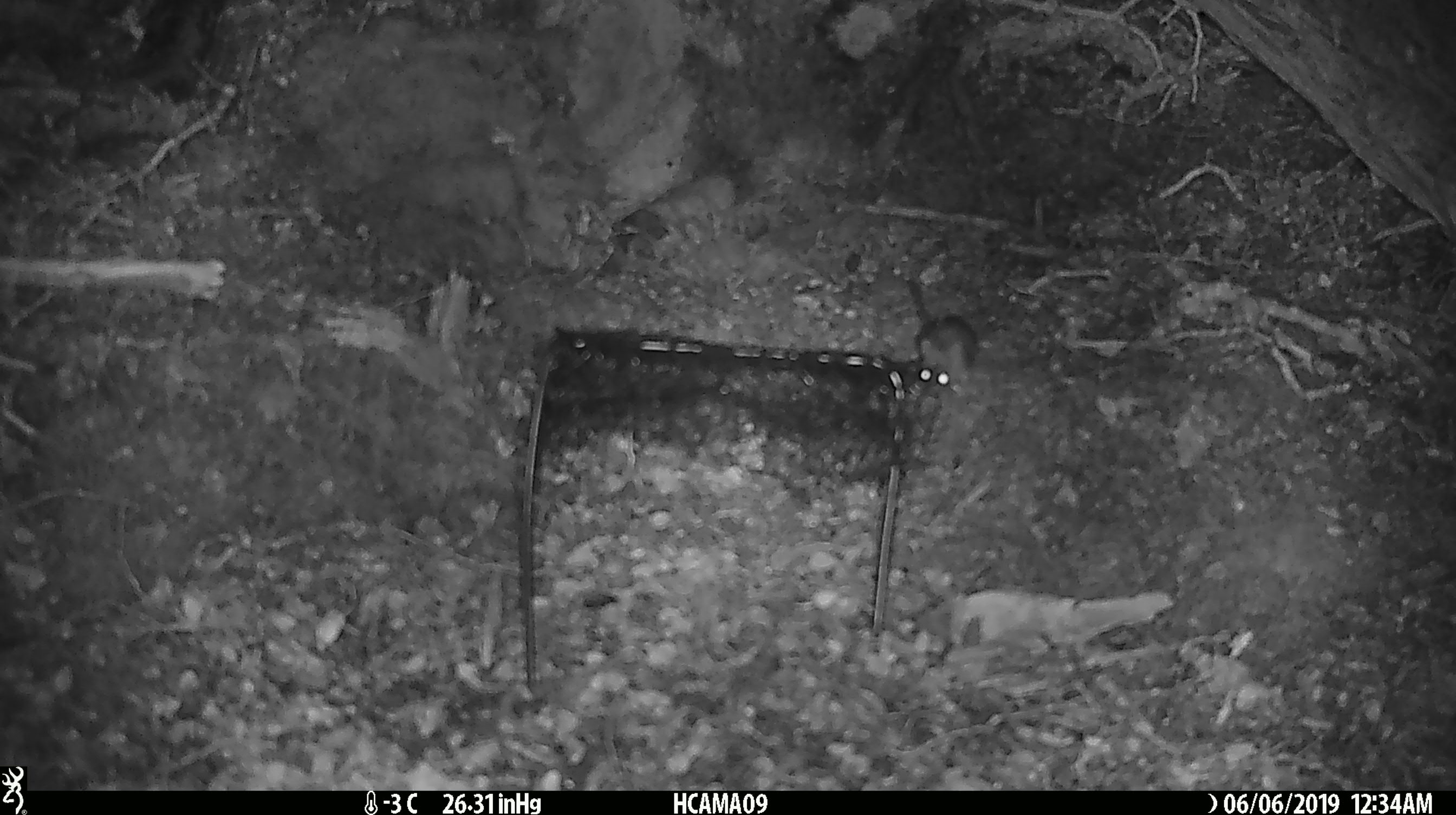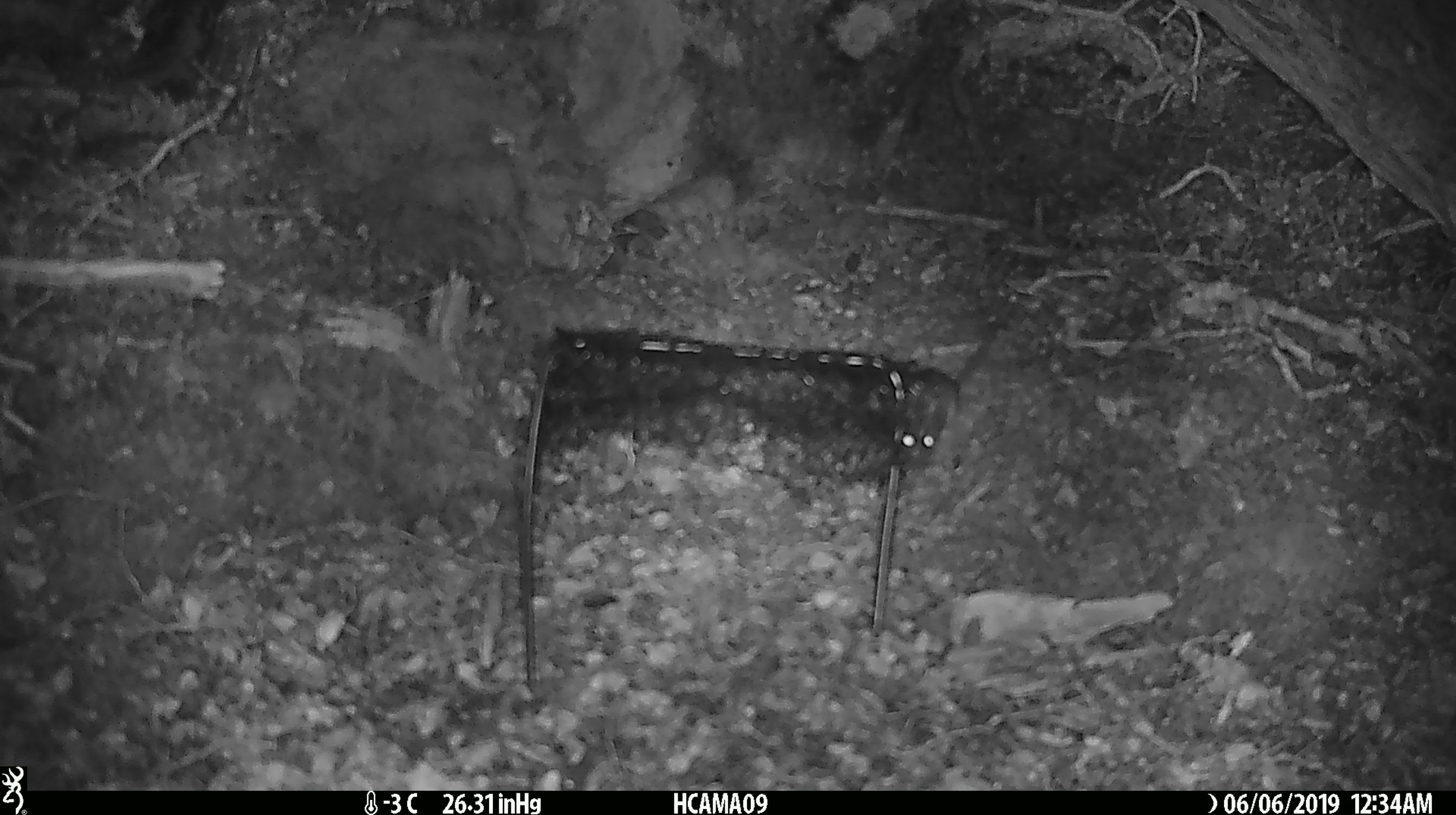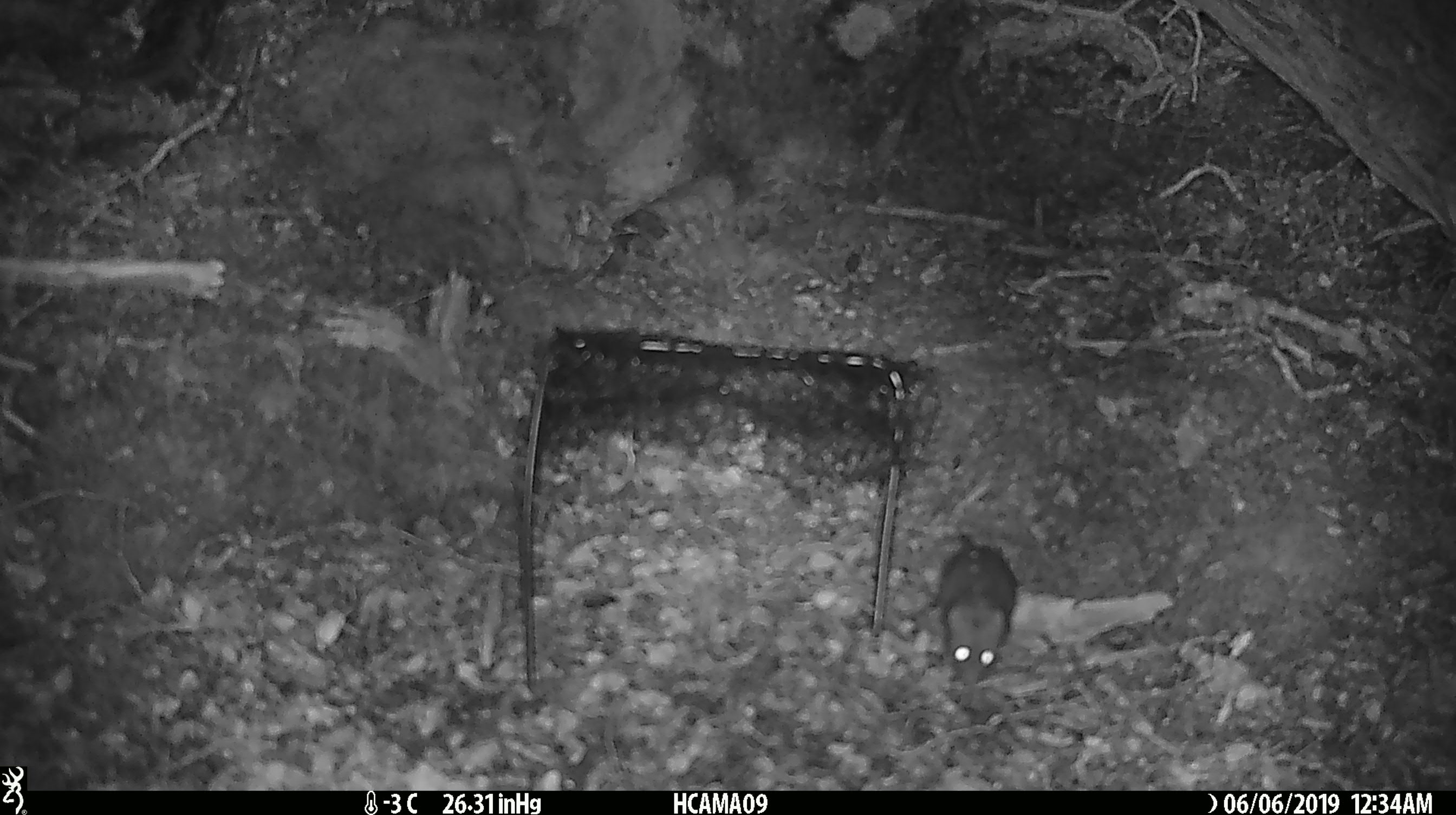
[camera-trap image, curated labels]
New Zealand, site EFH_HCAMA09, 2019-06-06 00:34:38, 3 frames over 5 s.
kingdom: Animalia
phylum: Chordata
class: Mammalia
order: Rodentia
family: Muridae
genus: Rattus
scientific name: Rattus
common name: rat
Rat (Rattus).